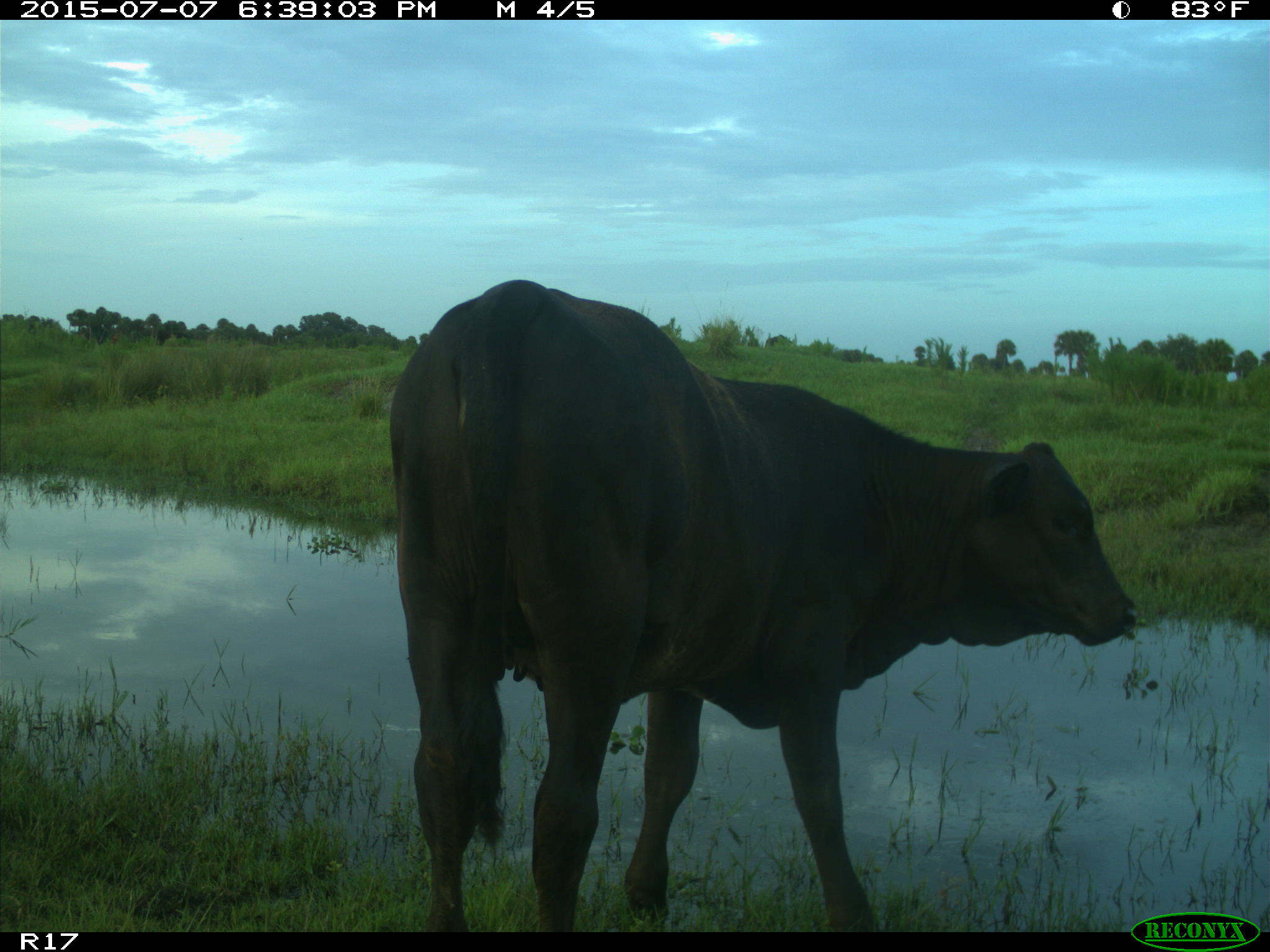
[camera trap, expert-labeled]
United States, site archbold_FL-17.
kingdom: Animalia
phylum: Chordata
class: Mammalia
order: Artiodactyla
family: Bovidae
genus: Bos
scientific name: Bos taurus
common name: domestic cow